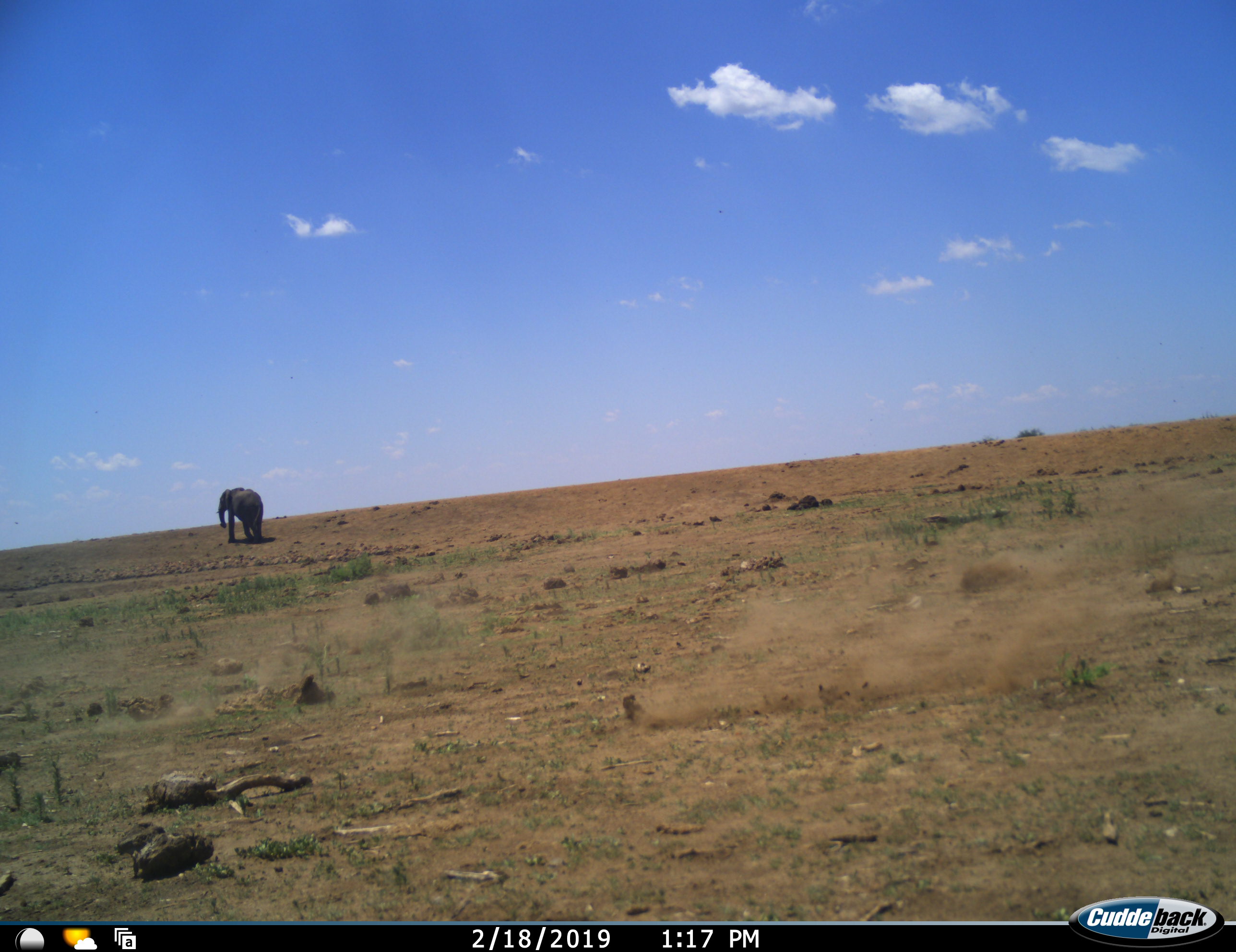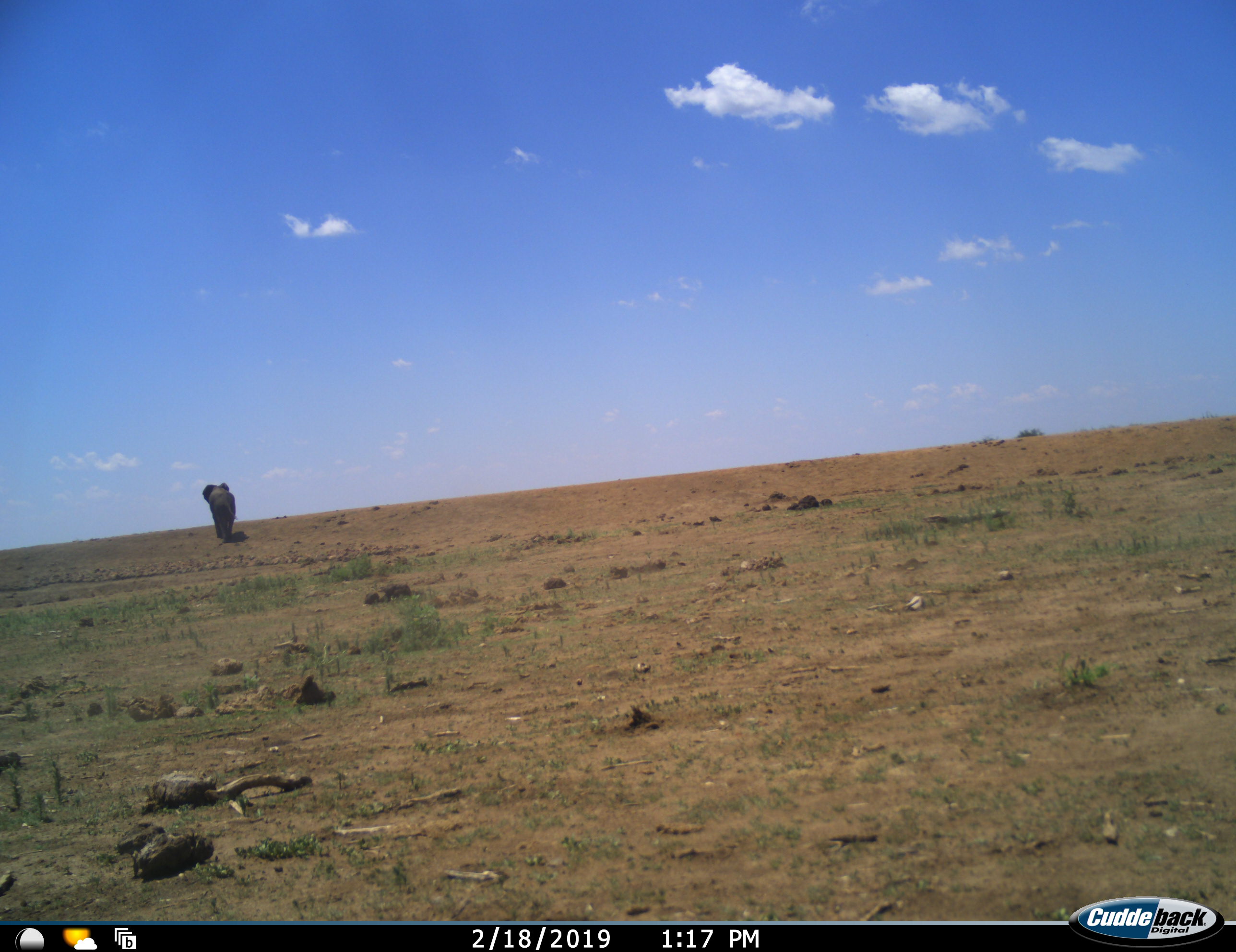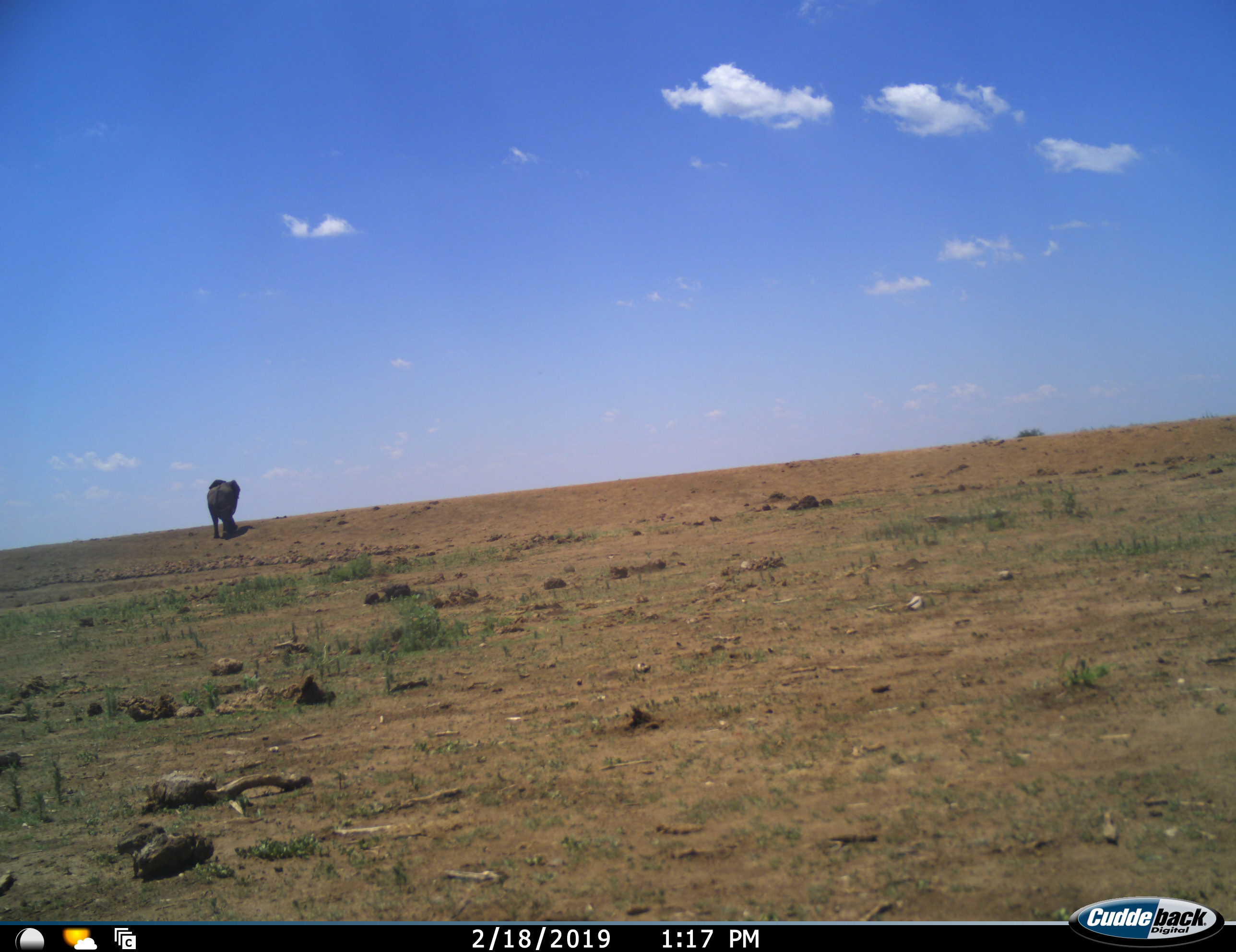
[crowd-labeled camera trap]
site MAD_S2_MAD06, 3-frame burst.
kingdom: Animalia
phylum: Chordata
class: Mammalia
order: Proboscidea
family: Elephantidae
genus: Loxodonta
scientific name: Loxodonta africana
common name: african bush elephant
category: elephant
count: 1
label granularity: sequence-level